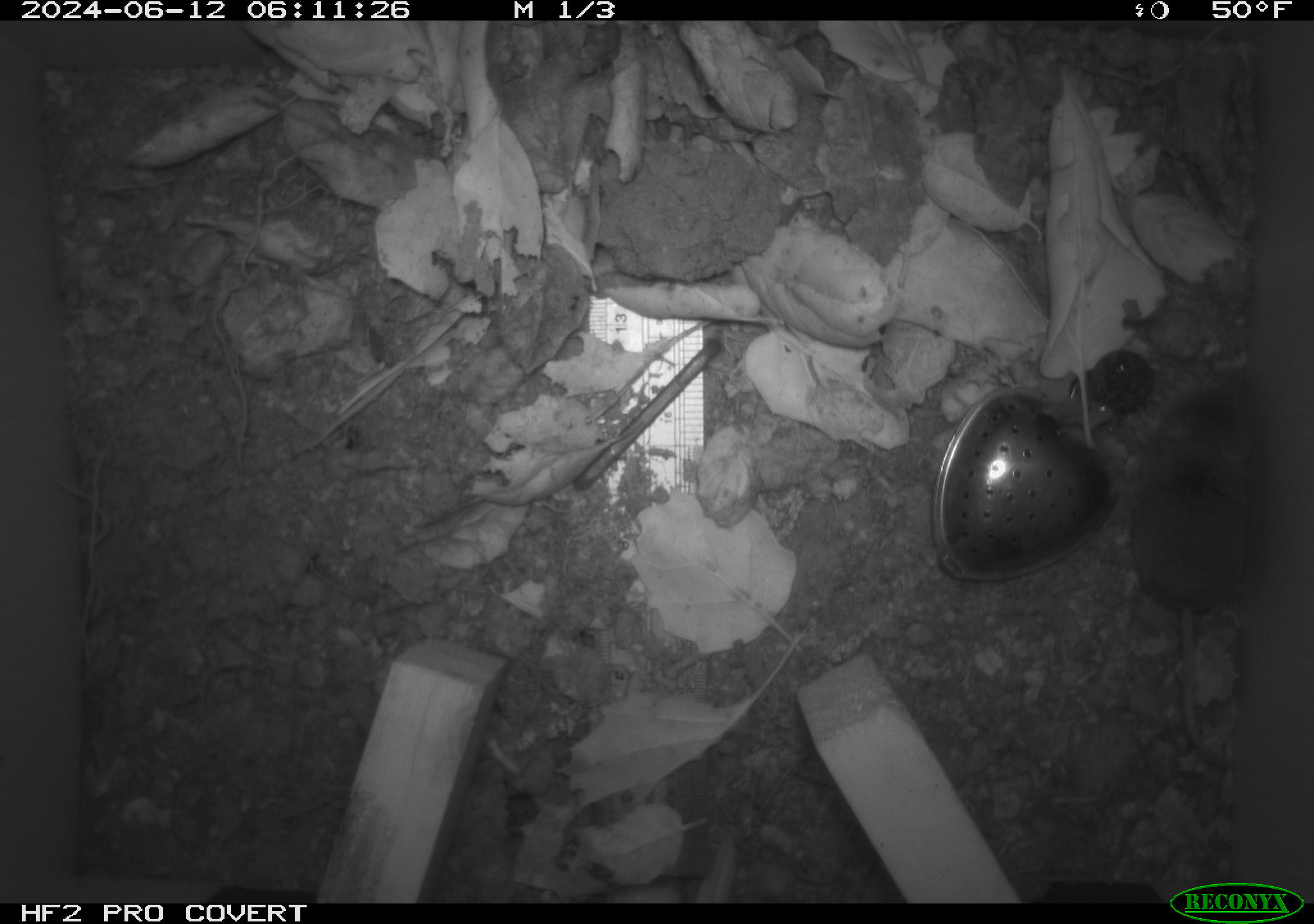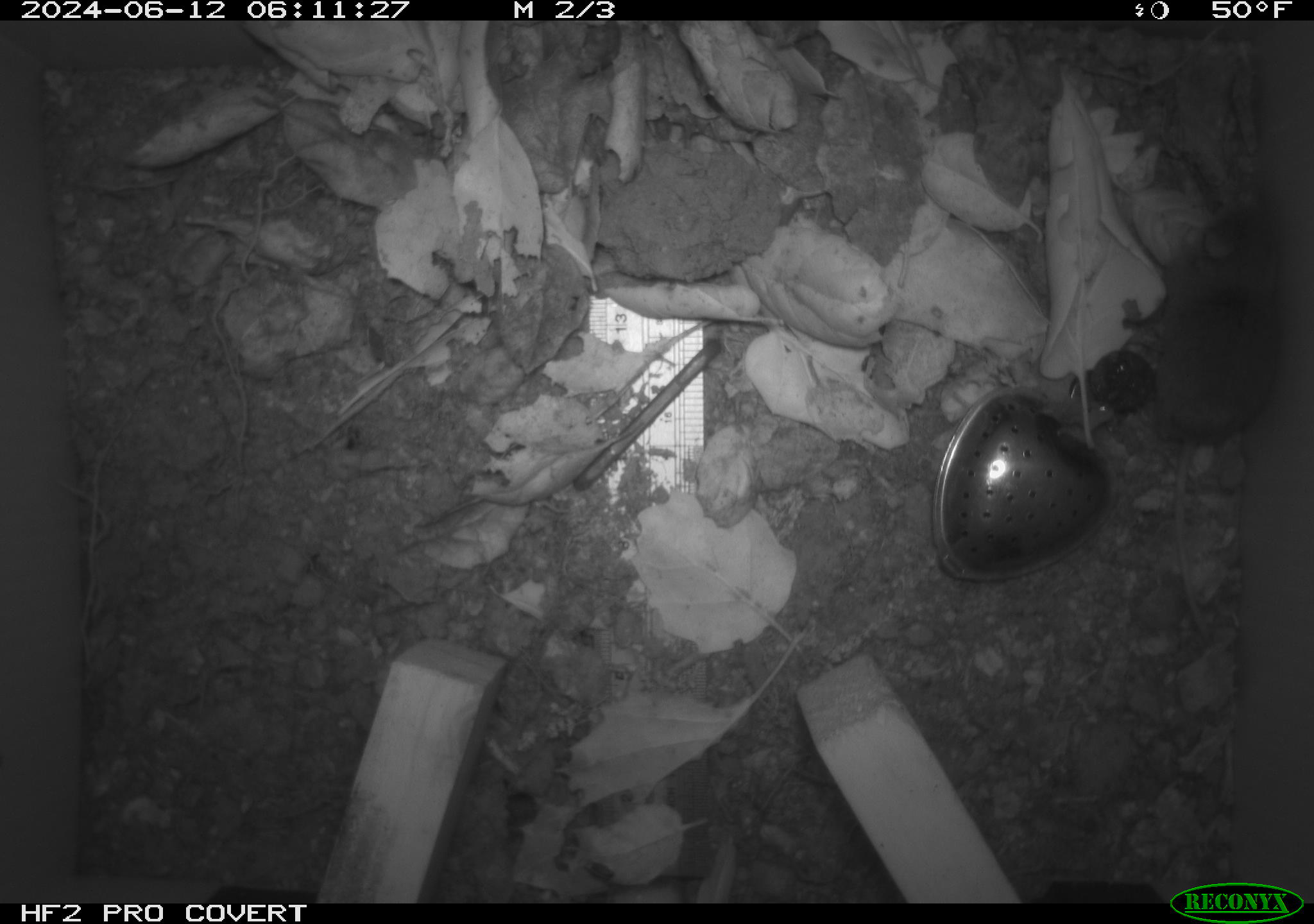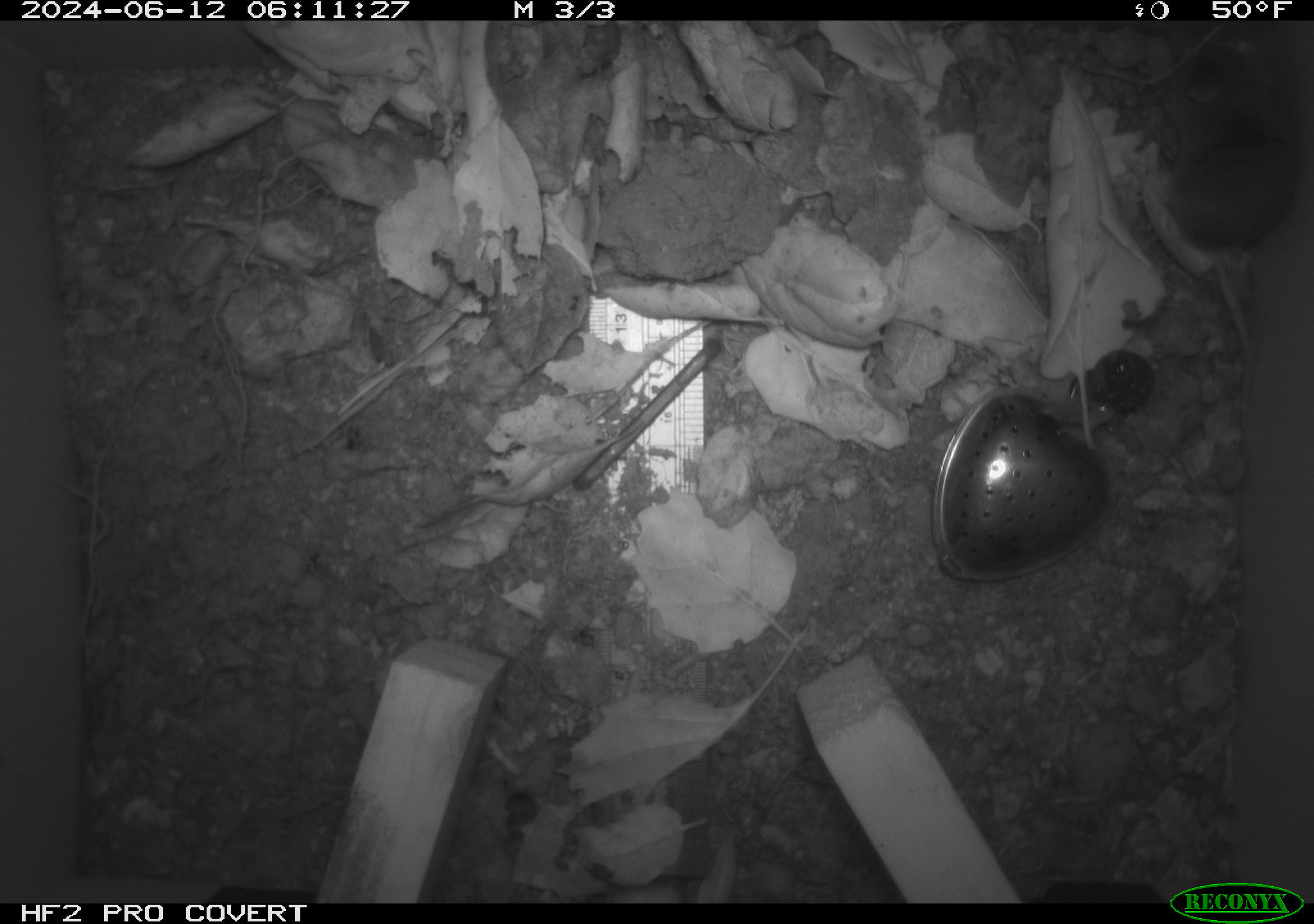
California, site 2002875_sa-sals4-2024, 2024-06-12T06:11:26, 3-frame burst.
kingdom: Animalia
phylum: Chordata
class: Mammalia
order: Eulipotyphla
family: Soricidae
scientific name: Soricidae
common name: shrews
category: soricidae family